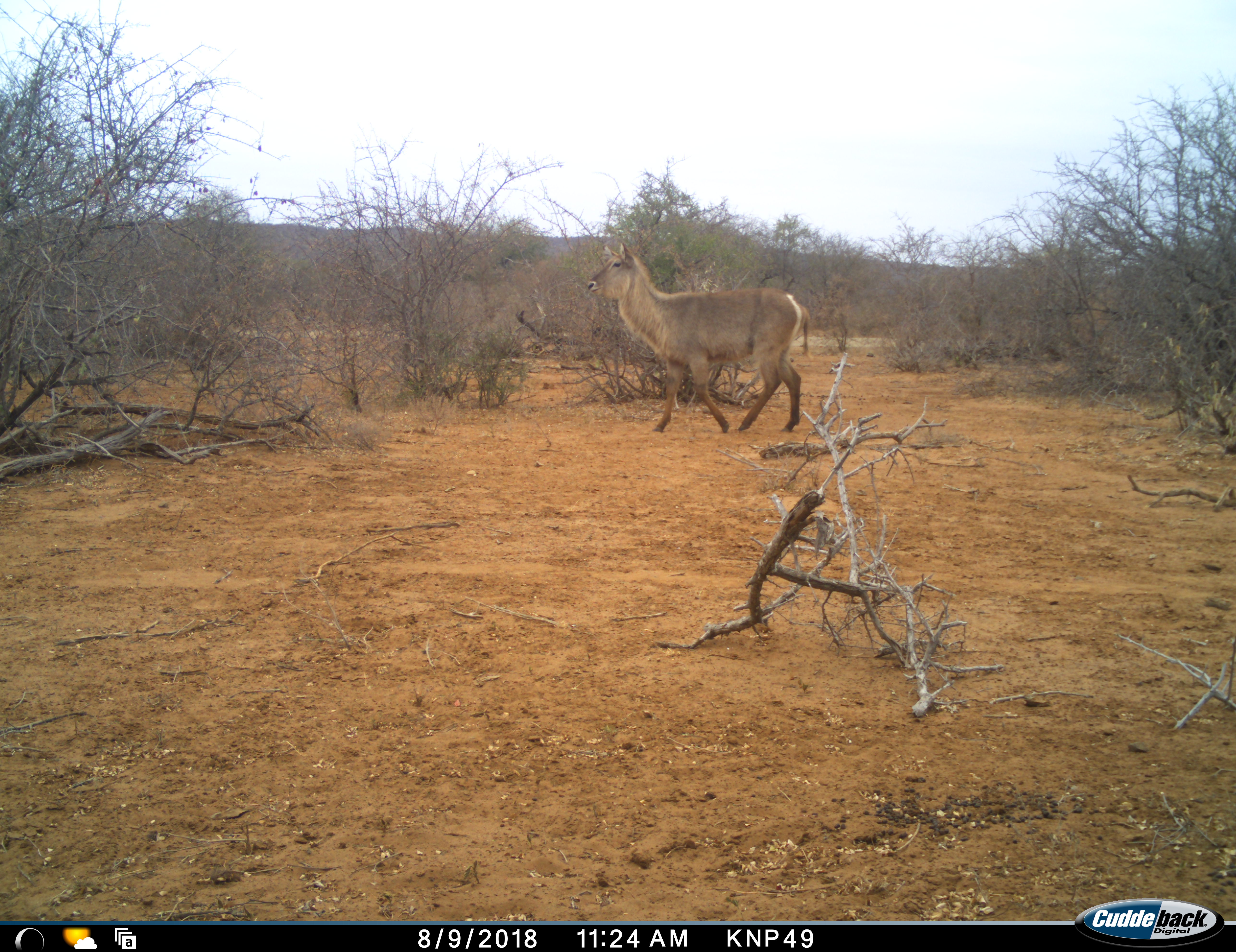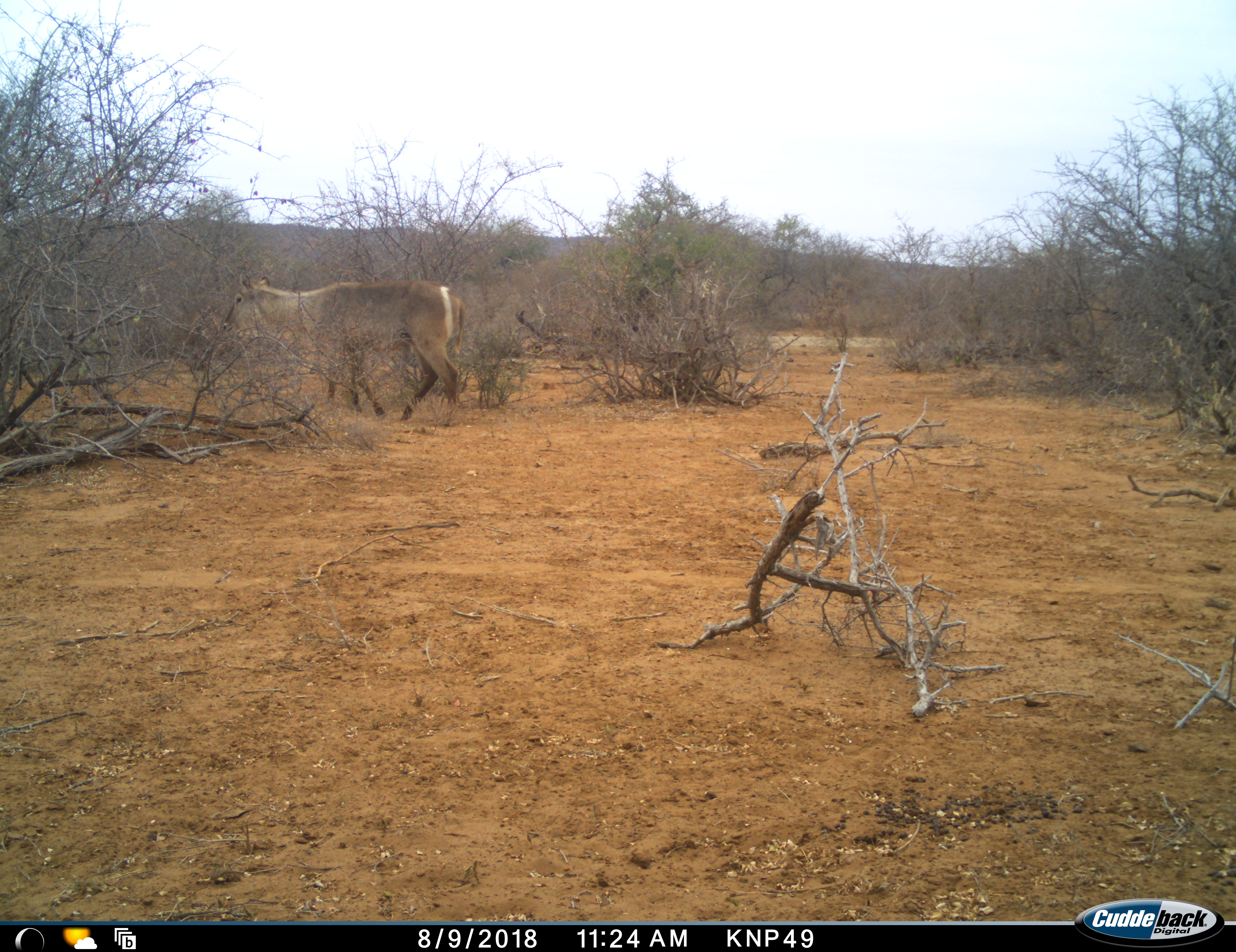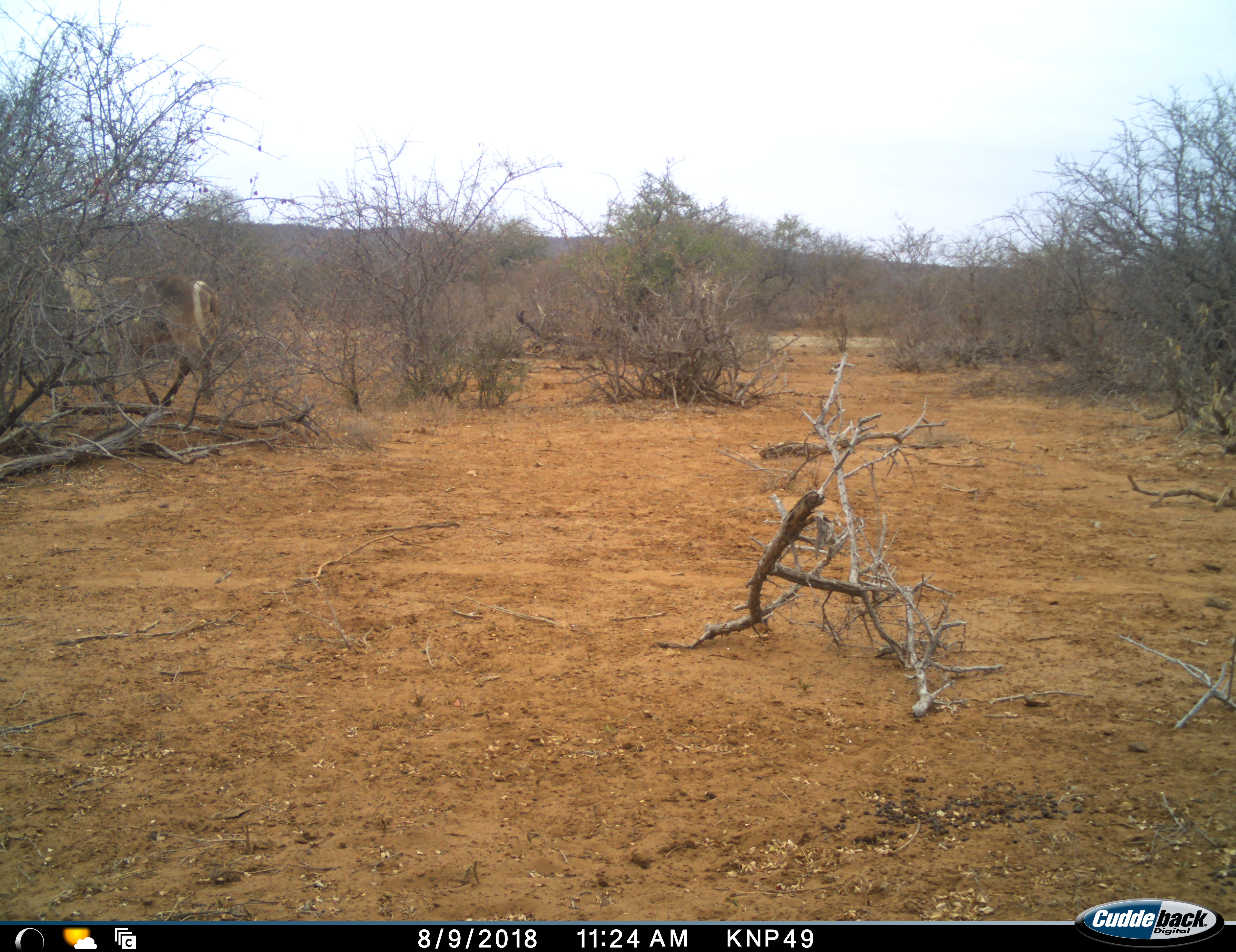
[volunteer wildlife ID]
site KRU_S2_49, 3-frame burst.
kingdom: Animalia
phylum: Chordata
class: Mammalia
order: Artiodactyla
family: Bovidae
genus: Kobus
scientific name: Kobus ellipsiprymnus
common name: waterbuck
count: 1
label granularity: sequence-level